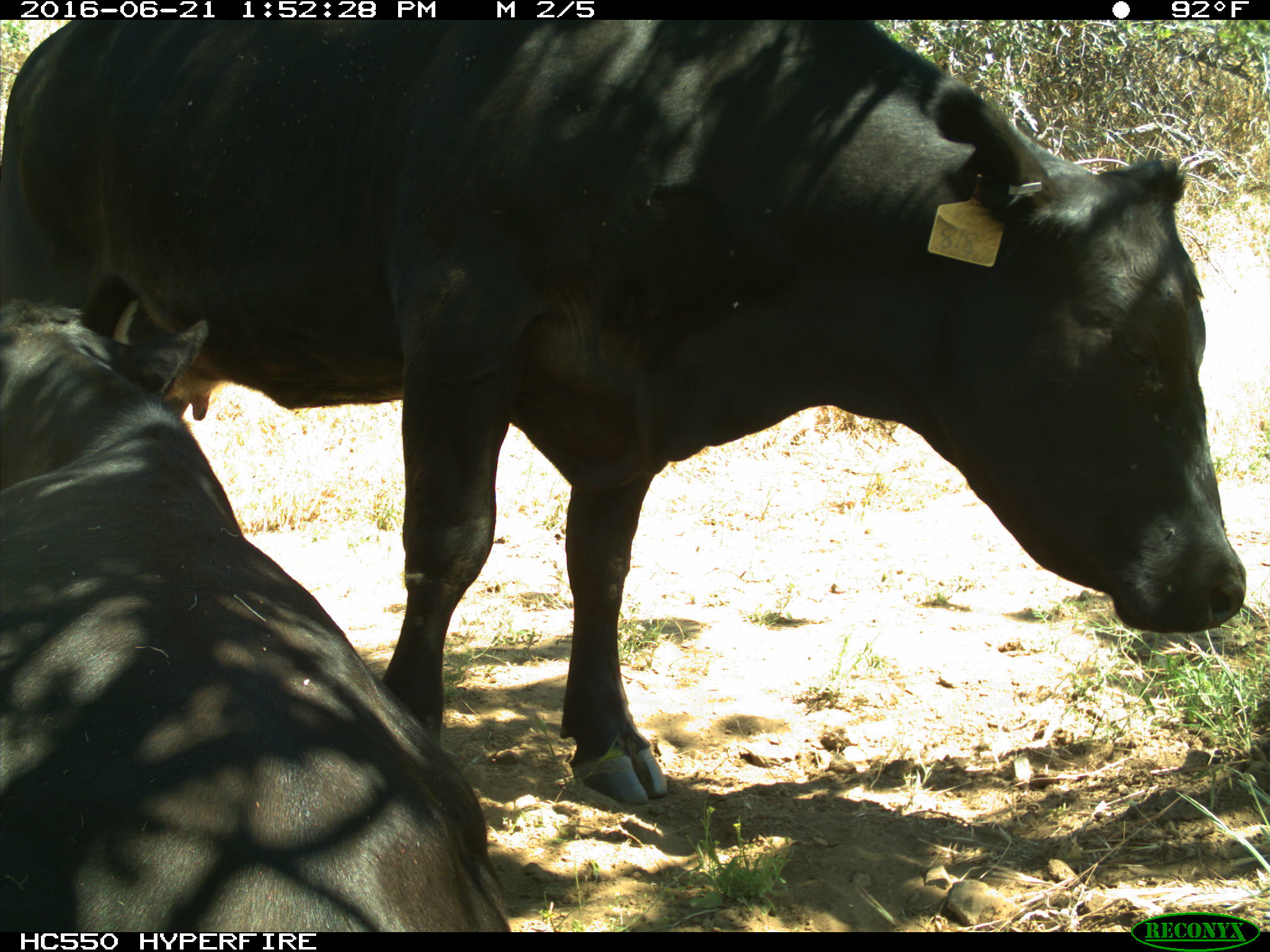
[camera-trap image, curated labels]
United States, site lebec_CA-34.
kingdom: Animalia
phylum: Chordata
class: Mammalia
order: Artiodactyla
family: Bovidae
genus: Bos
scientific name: Bos taurus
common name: domestic cow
Bos taurus (domestic cow).